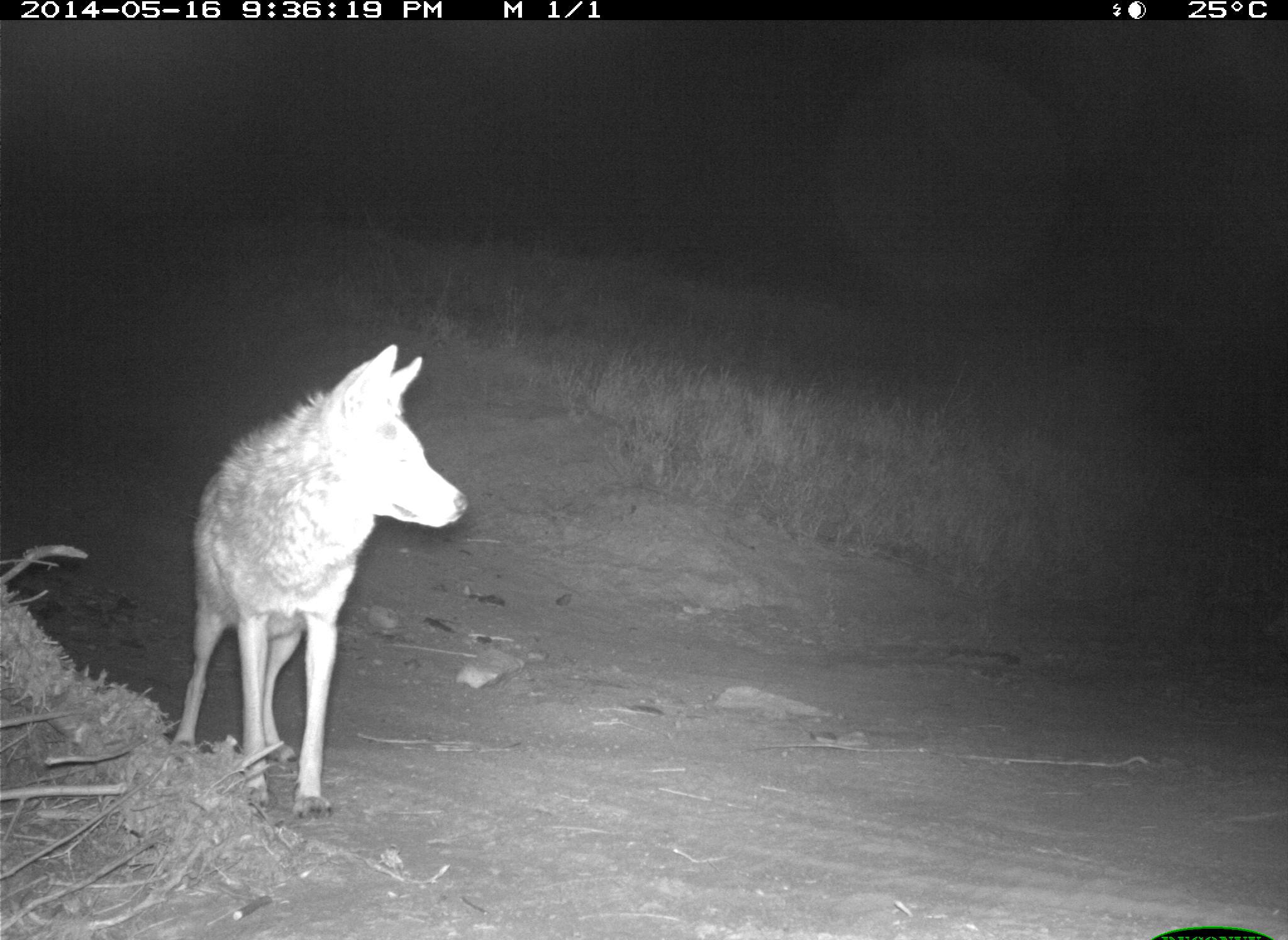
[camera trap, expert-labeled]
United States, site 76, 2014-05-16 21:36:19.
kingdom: Animalia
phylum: Chordata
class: Mammalia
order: Carnivora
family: Canidae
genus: Canis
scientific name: Canis latrans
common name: coyote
Coyote (Canis latrans).